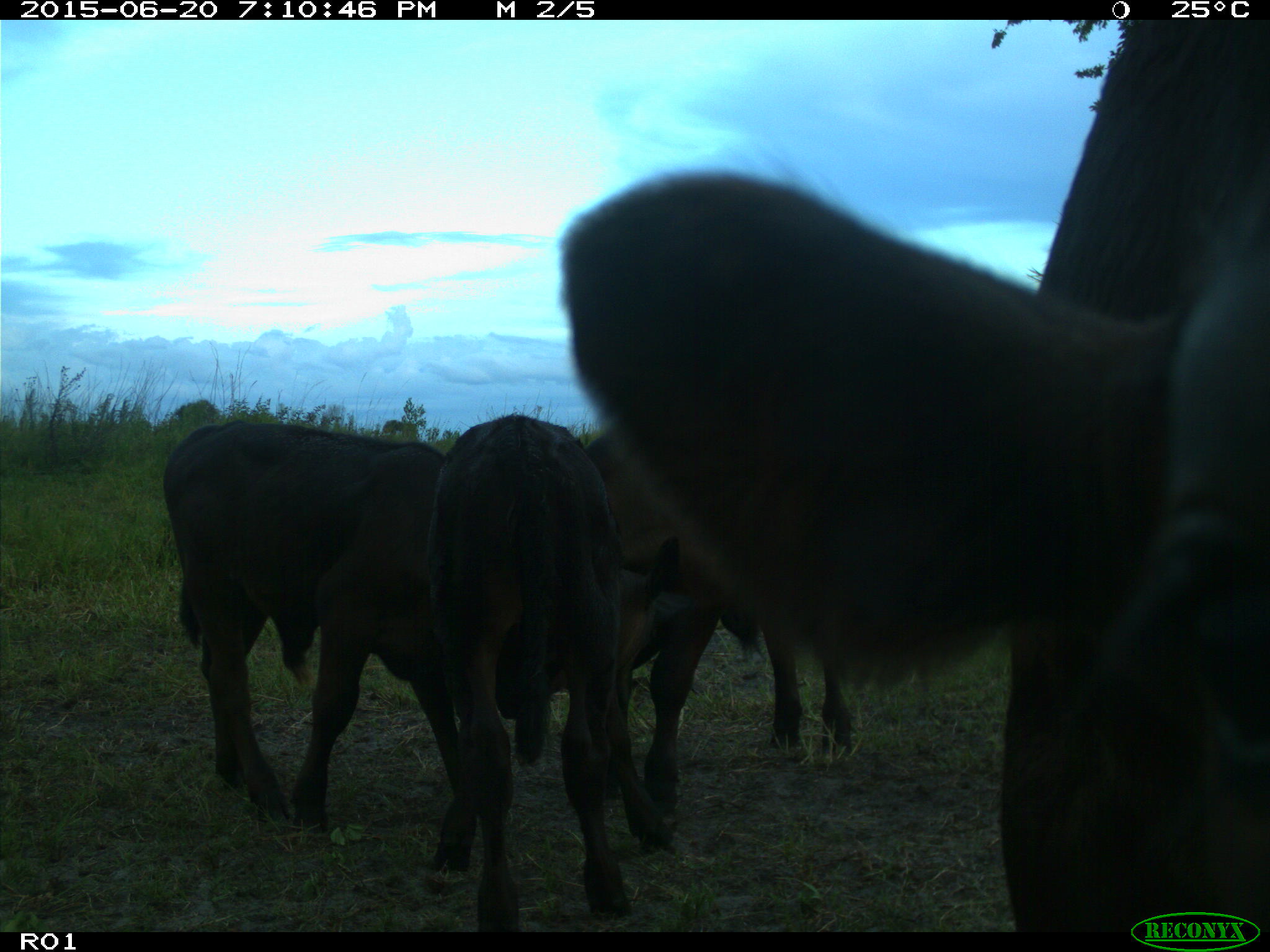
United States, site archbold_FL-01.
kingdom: Animalia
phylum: Chordata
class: Mammalia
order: Artiodactyla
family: Bovidae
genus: Bos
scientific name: Bos taurus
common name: domestic cow